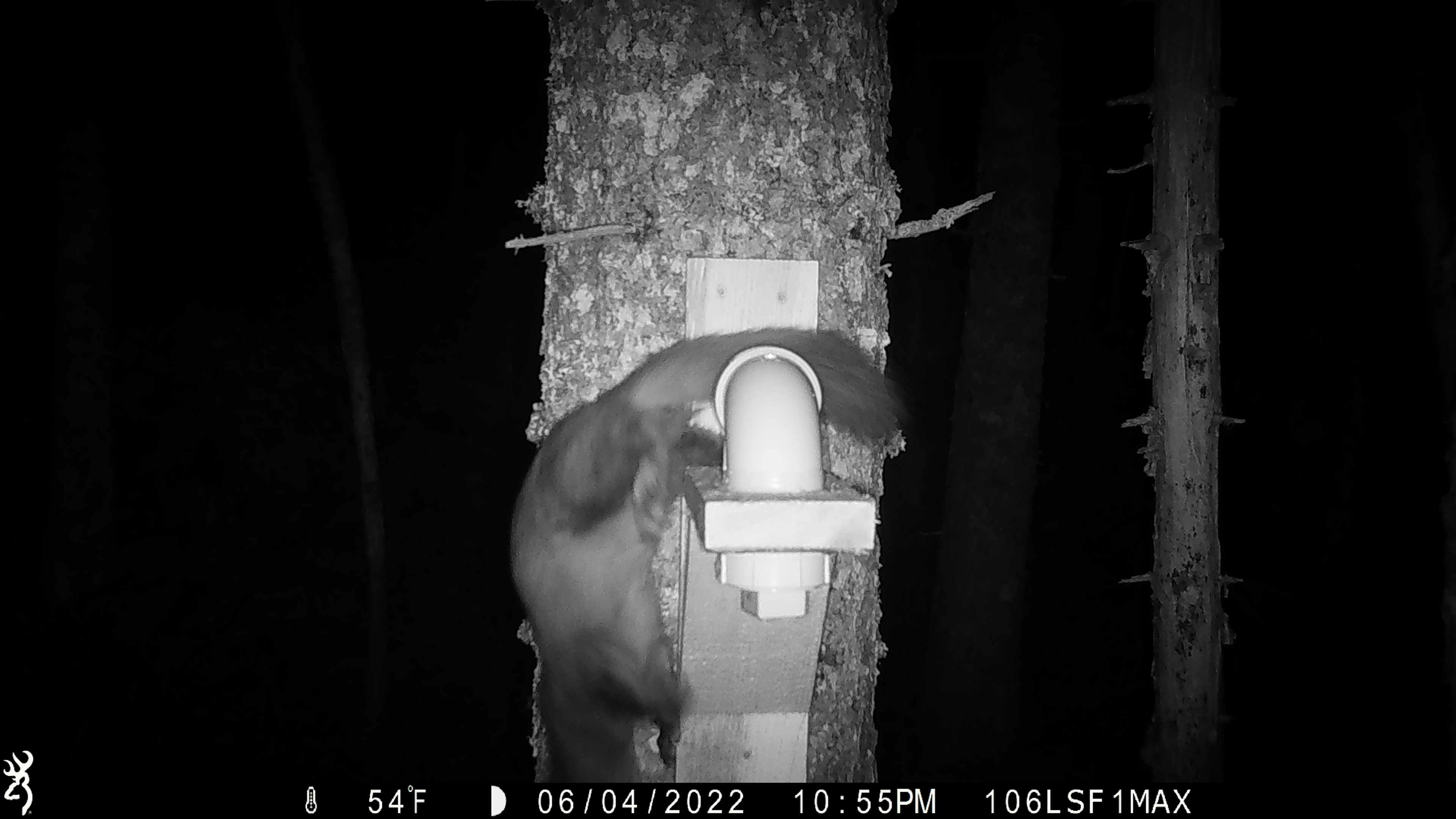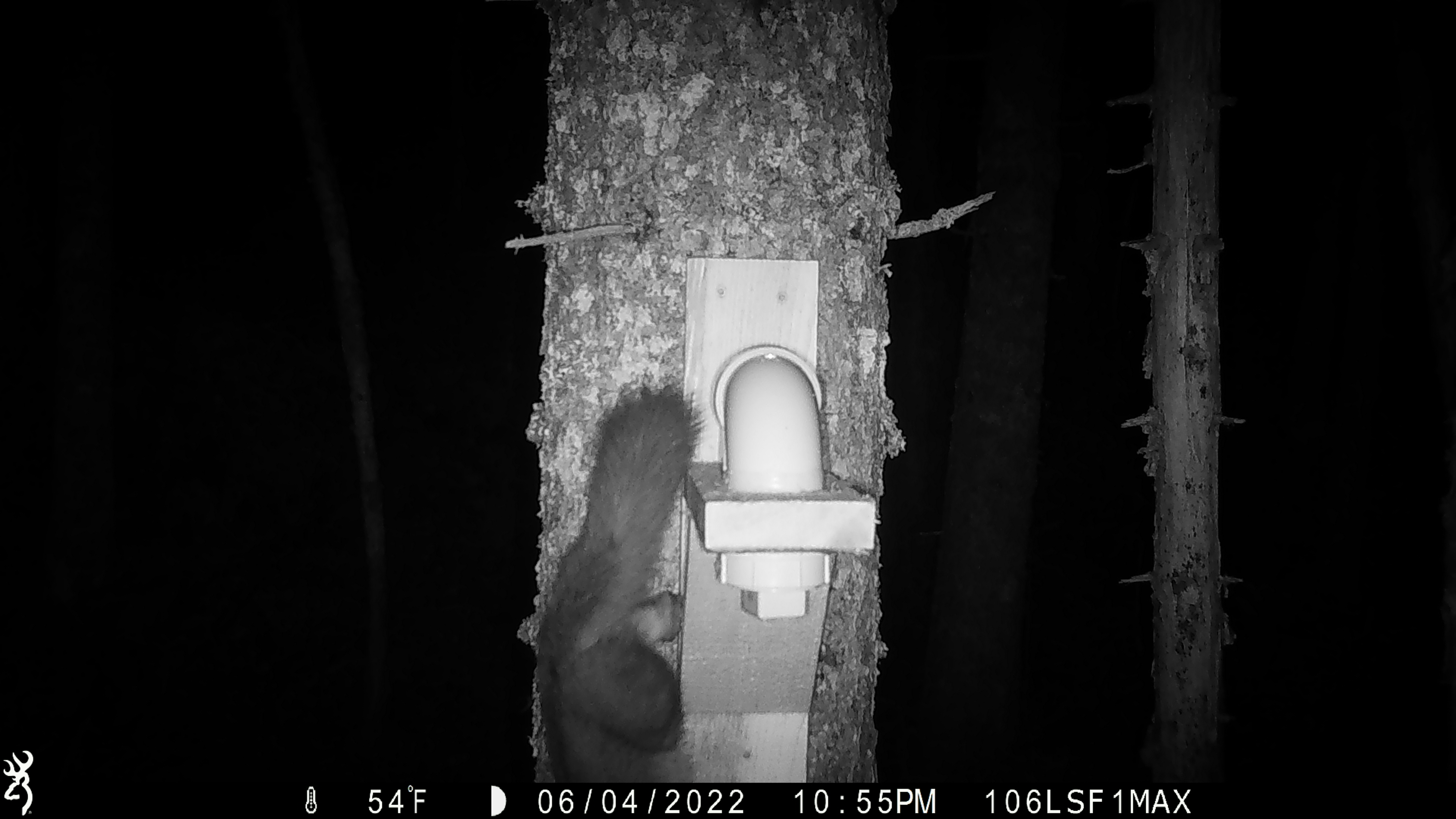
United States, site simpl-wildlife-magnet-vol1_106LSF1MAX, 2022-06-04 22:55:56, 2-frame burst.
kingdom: Animalia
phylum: Chordata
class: Mammalia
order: Carnivora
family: Mustelidae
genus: Martes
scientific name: Martes americana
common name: american marten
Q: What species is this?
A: American marten (Martes americana).